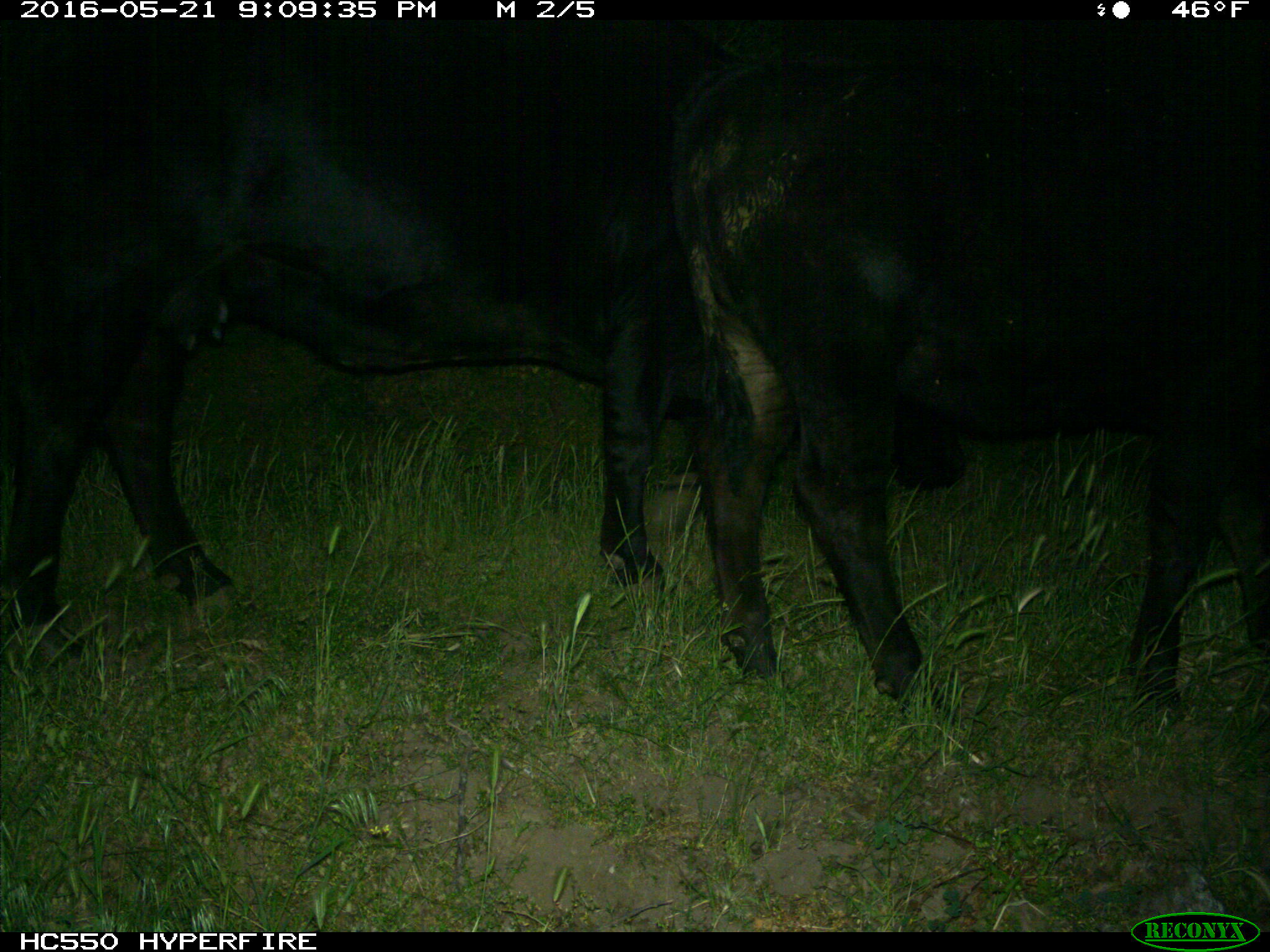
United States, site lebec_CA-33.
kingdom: Animalia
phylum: Chordata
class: Mammalia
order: Artiodactyla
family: Bovidae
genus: Bos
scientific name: Bos taurus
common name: domestic cow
Bos taurus (domestic cow).